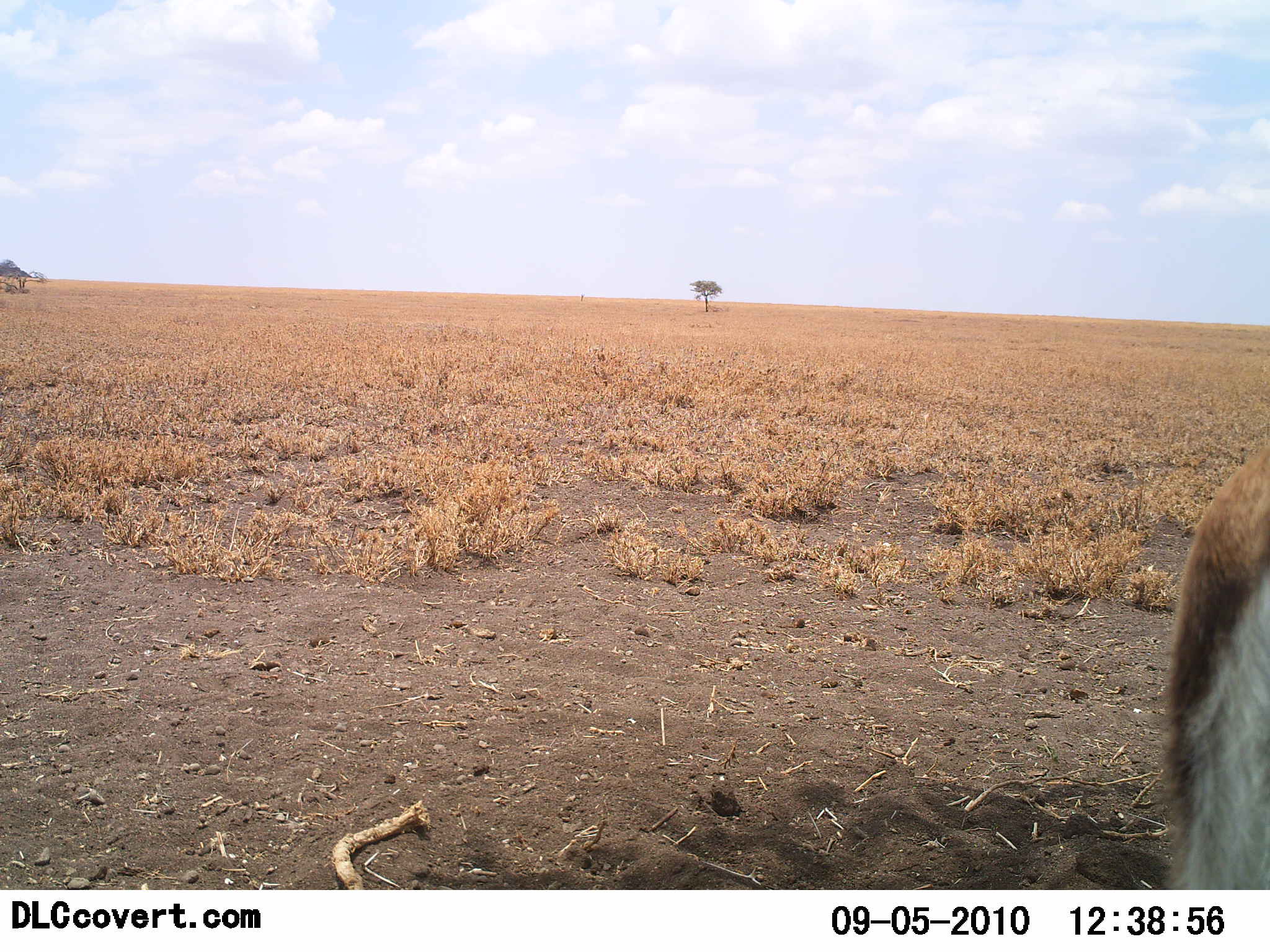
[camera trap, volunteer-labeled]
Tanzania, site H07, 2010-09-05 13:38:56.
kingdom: Animalia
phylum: Chordata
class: Mammalia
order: Artiodactyla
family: Bovidae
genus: Eudorcas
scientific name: Eudorcas thomsonii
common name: thomson's gazelle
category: gazellethomsons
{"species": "gazellethomsons (thomson's gazelle) (Eudorcas thomsonii)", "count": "1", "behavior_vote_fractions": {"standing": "100%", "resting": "0%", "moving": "0%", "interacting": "0%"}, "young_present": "0%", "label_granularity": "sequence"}